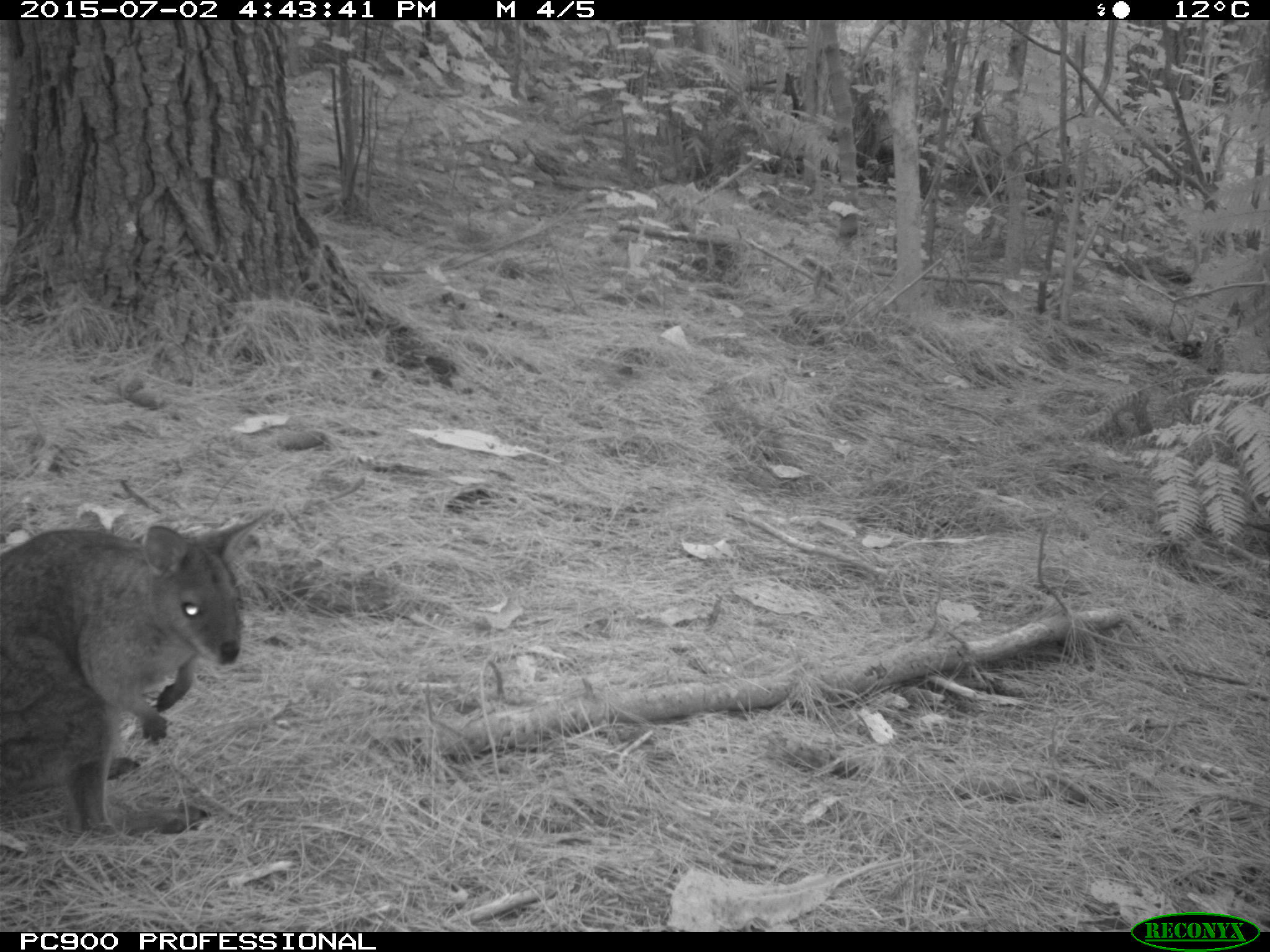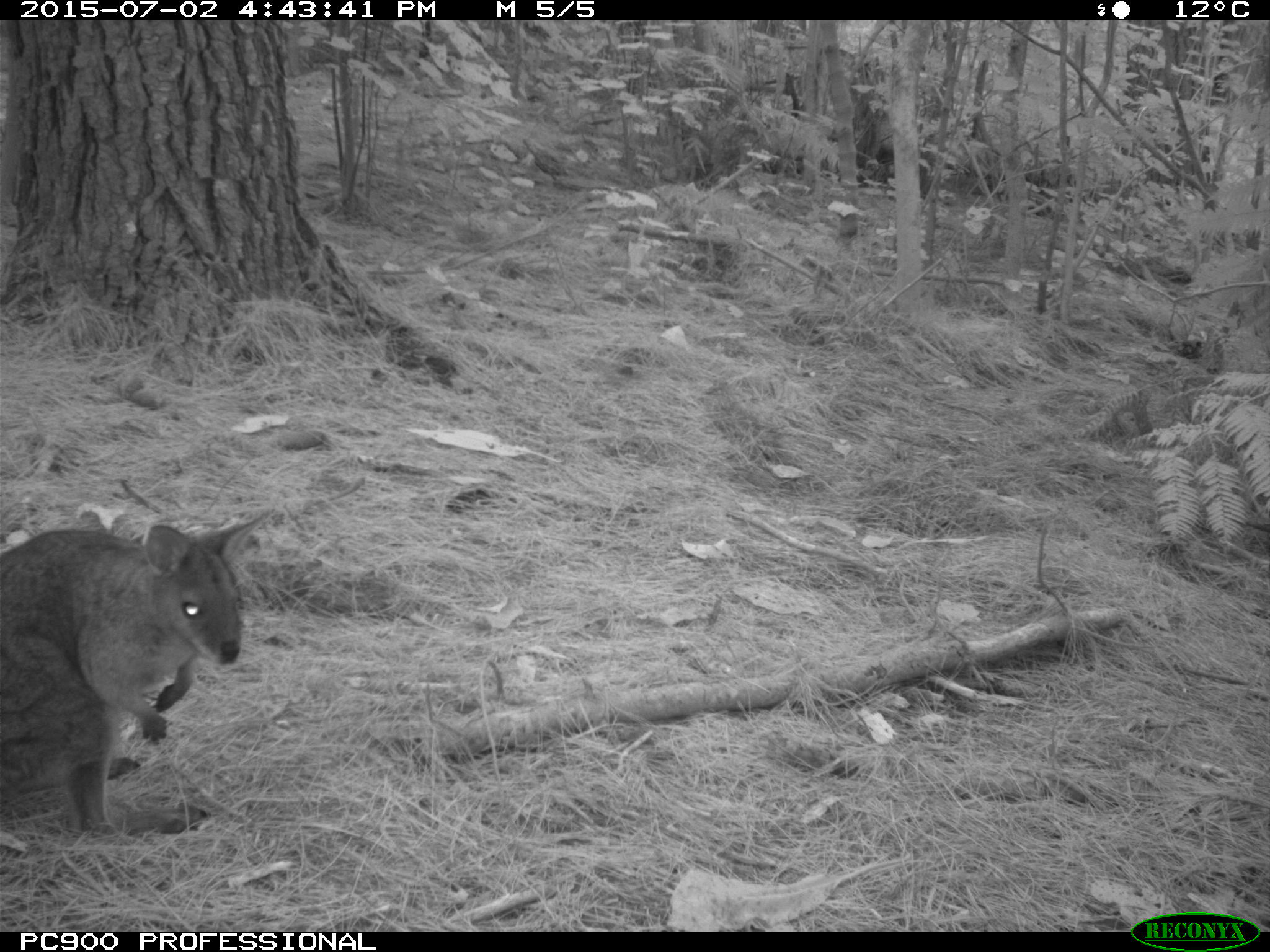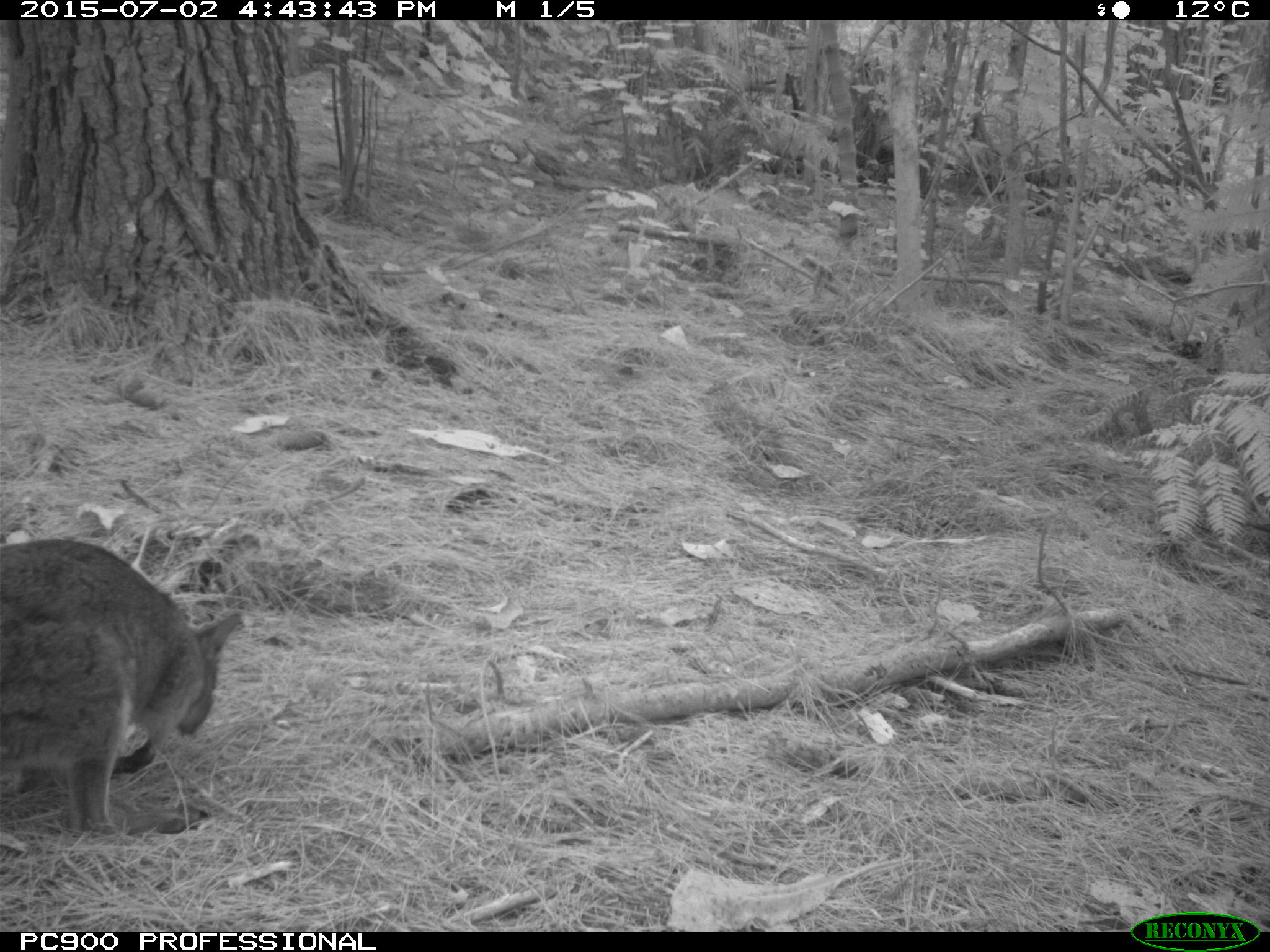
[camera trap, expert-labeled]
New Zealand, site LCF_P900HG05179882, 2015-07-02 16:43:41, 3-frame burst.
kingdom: Animalia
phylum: Chordata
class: Mammalia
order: Diprotodontia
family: Macropodidae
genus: Notamacropus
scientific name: Notamacropus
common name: wallaby